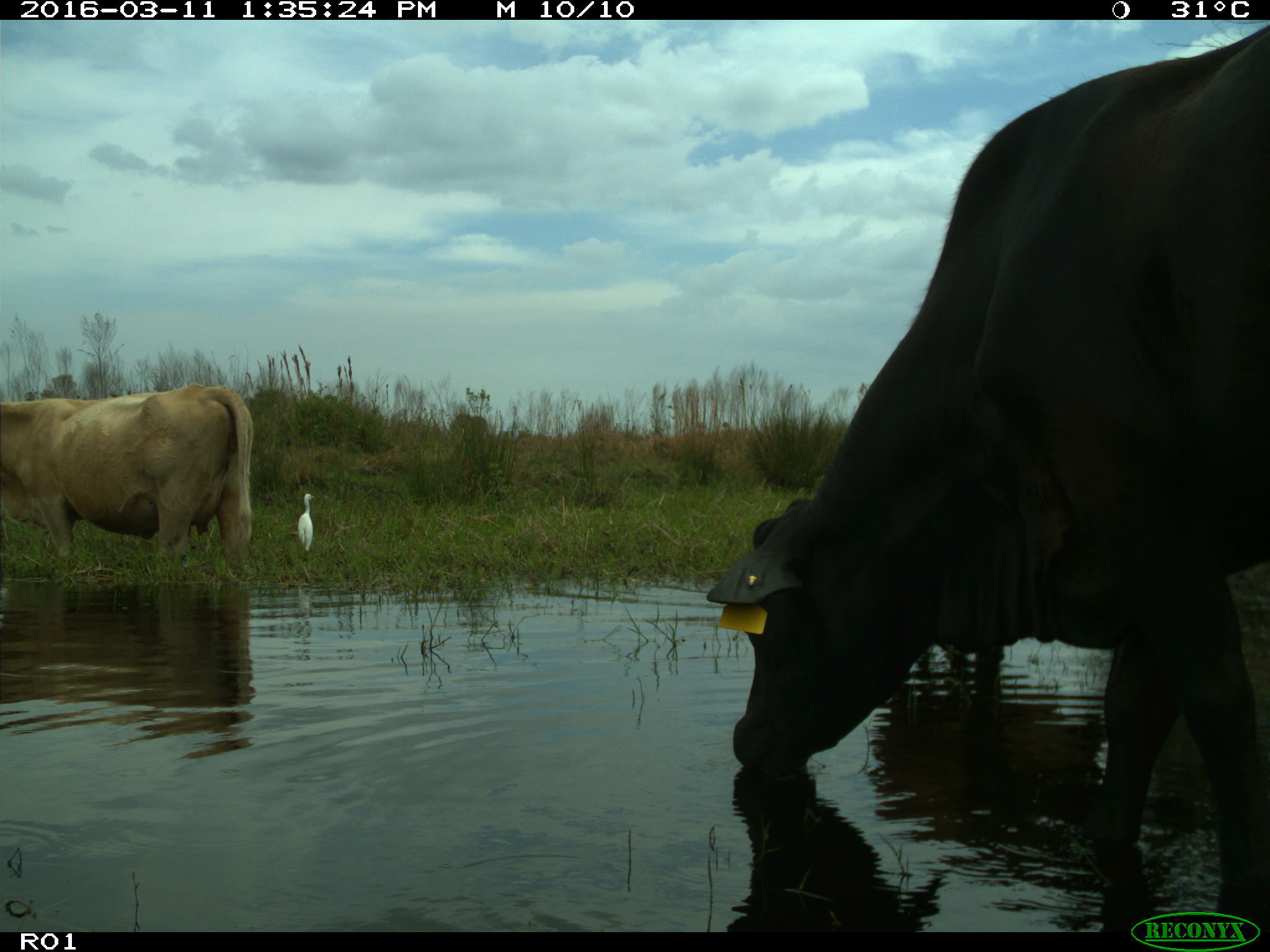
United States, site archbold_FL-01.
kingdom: Animalia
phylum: Chordata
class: Mammalia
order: Artiodactyla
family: Bovidae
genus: Bos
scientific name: Bos taurus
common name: domestic cow